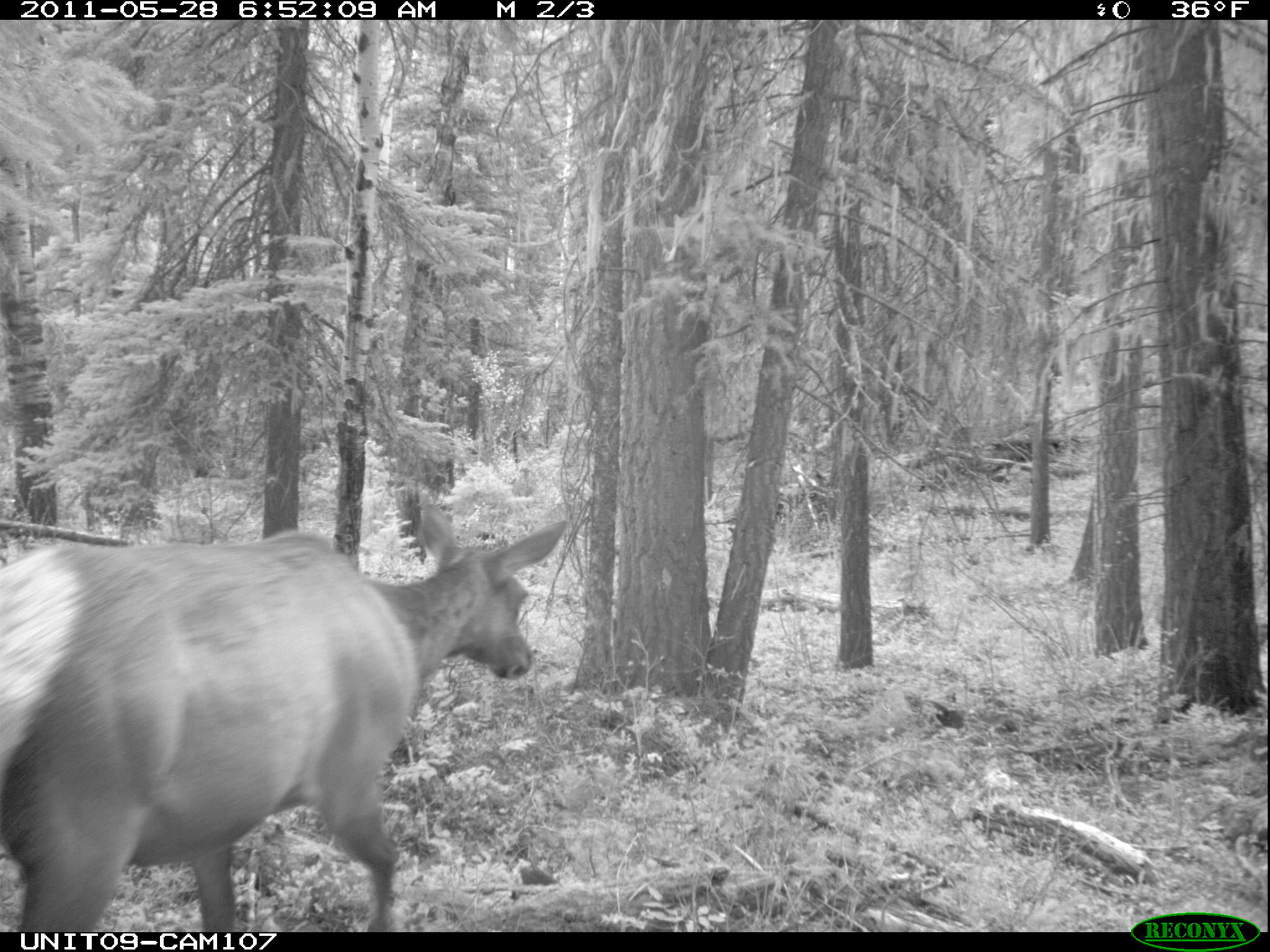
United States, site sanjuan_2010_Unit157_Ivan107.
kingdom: Animalia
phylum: Chordata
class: Mammalia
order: Artiodactyla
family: Cervidae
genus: Cervus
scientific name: Cervus elaphus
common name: red deer